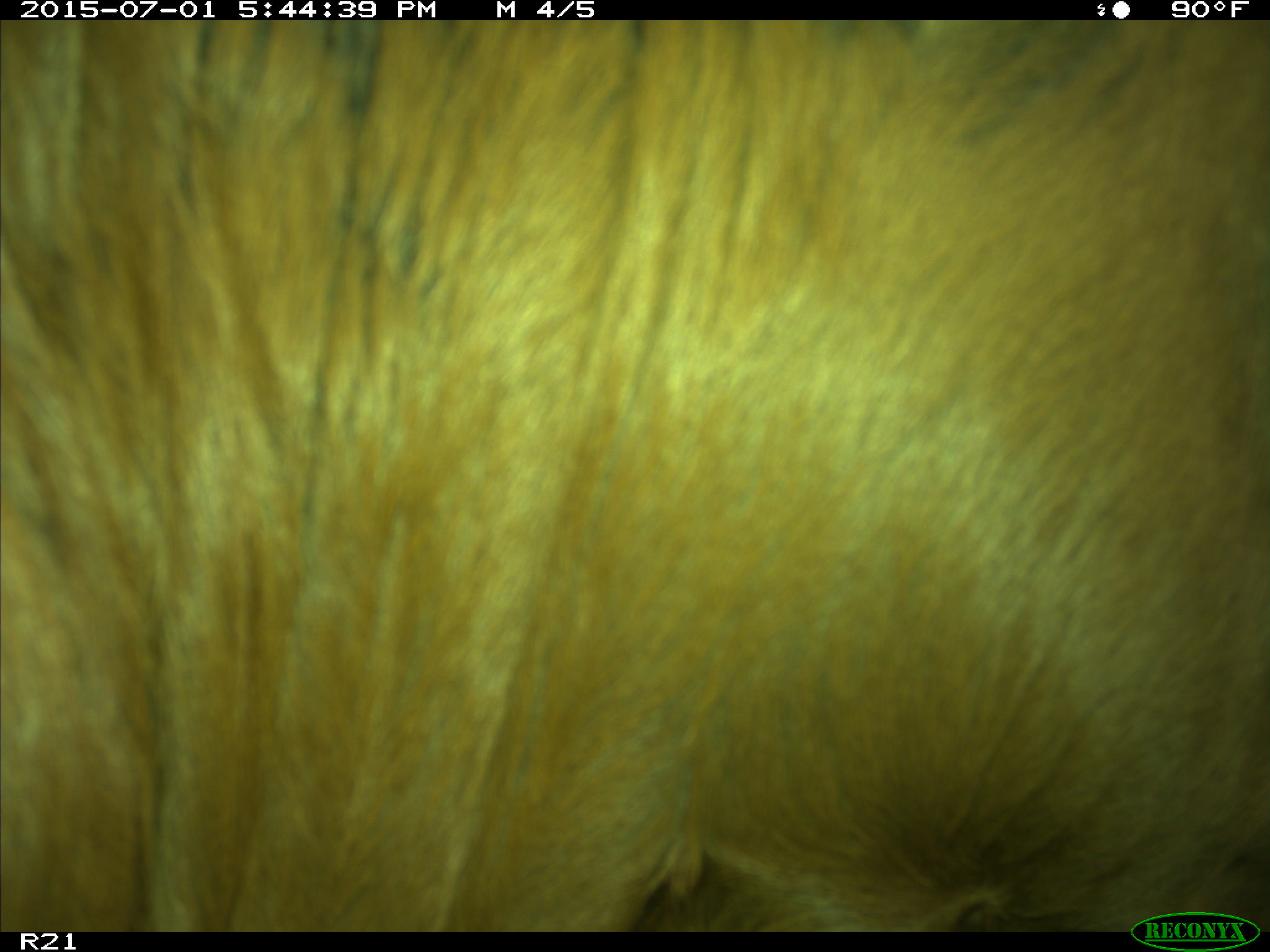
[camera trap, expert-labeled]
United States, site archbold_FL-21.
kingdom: Animalia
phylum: Chordata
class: Mammalia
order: Artiodactyla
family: Bovidae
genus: Bos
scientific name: Bos taurus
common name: domestic cow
Bos taurus (domestic cow).